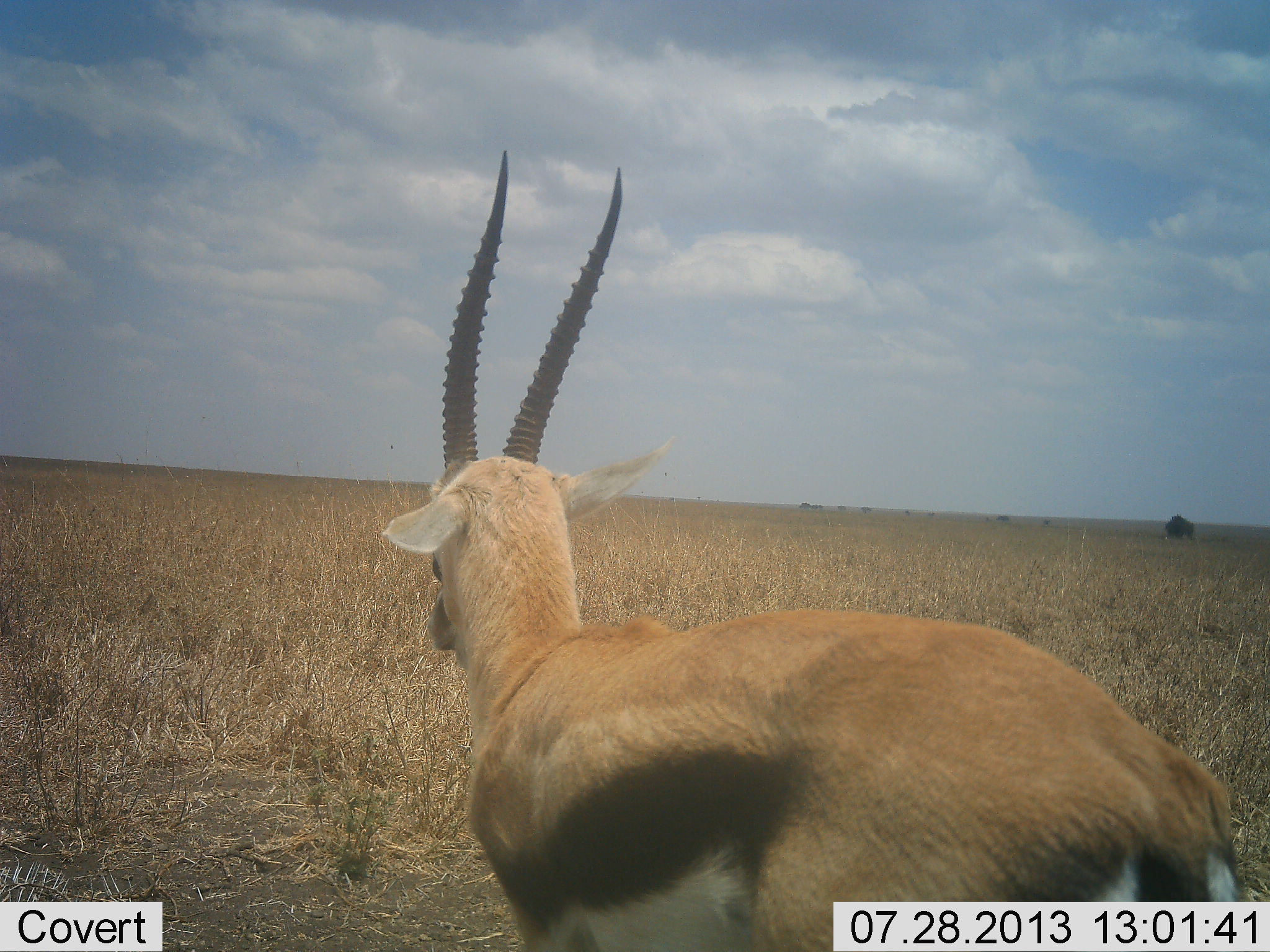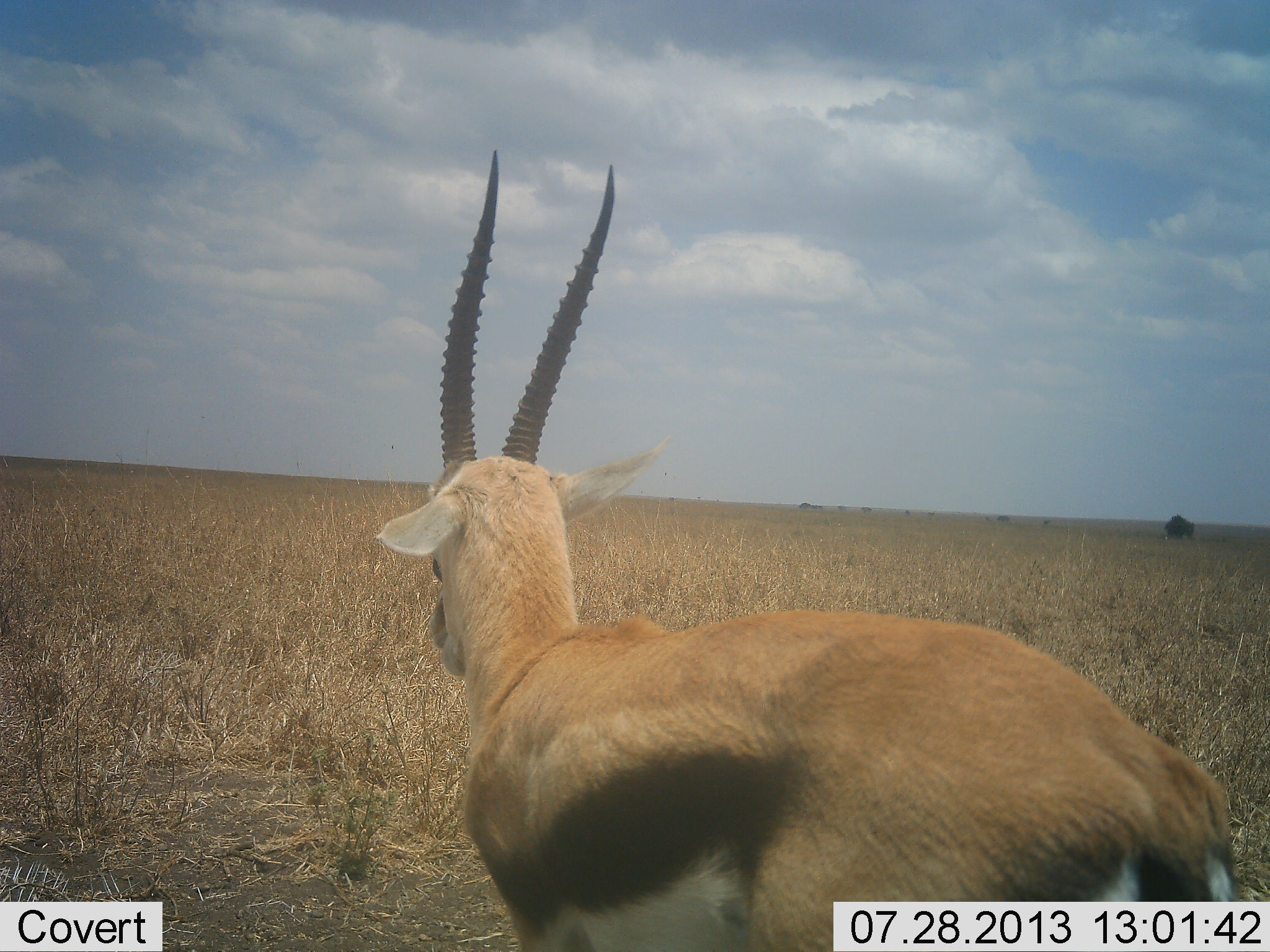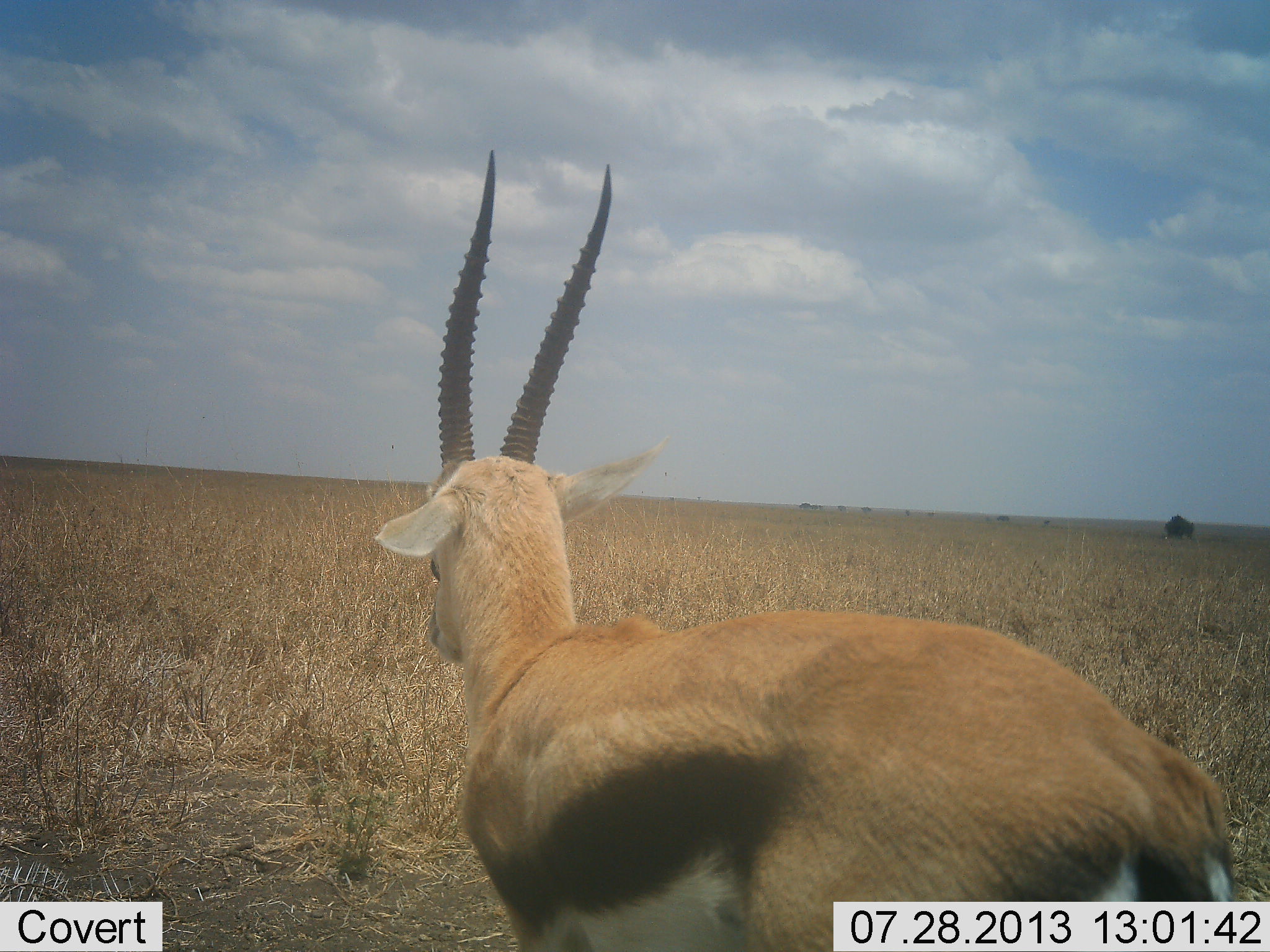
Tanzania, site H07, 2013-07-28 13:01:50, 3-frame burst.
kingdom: Animalia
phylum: Chordata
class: Mammalia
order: Artiodactyla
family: Bovidae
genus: Eudorcas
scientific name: Eudorcas thomsonii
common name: thomson's gazelle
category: gazellethomsons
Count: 1.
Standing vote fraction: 67%.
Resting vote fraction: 0%.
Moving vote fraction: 7%.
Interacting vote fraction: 0%.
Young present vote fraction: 0%.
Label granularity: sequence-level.